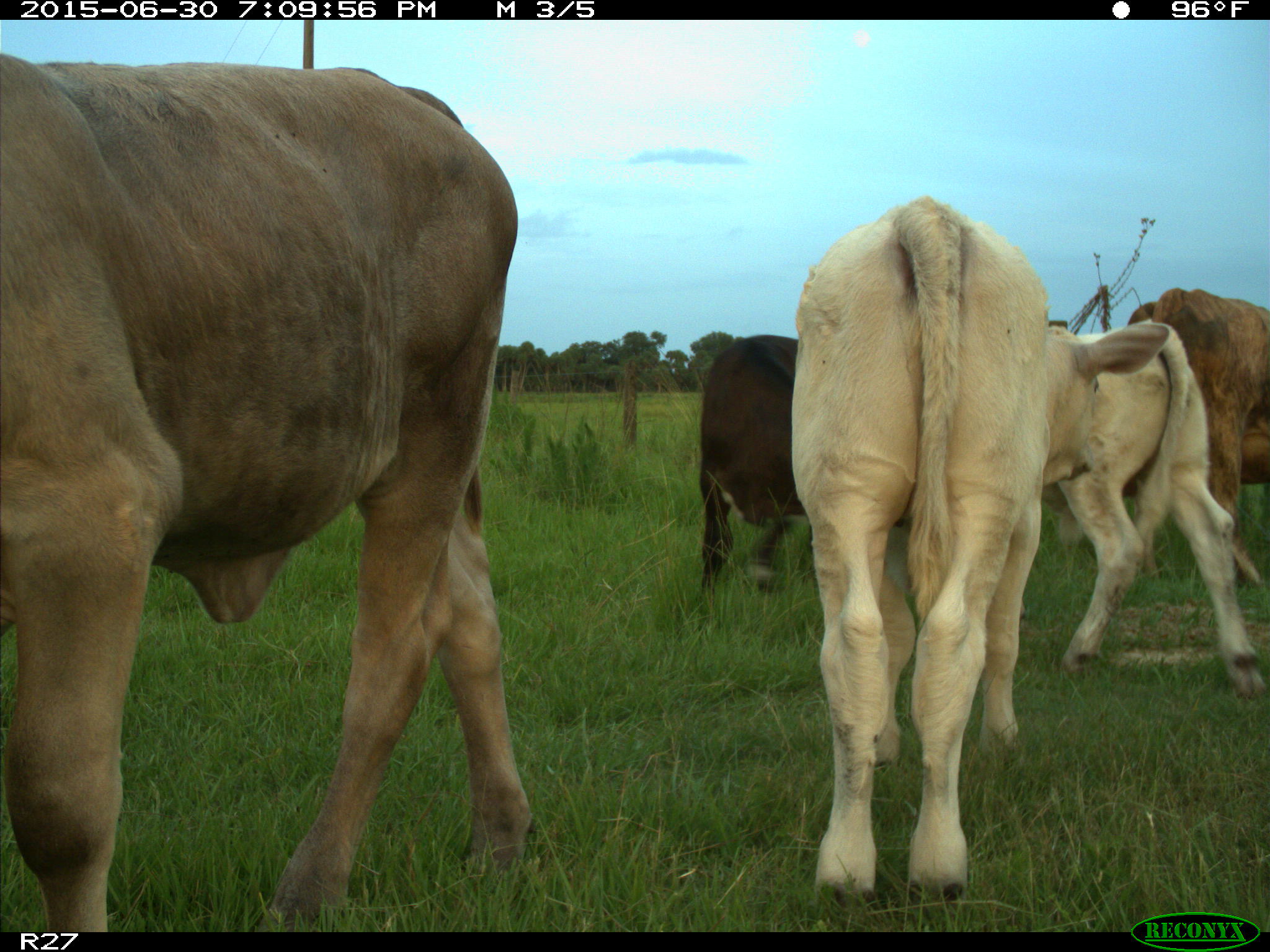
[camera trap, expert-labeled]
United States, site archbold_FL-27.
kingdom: Animalia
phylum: Chordata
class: Mammalia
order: Artiodactyla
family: Bovidae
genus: Bos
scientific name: Bos taurus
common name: domestic cow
Bos taurus (domestic cow).